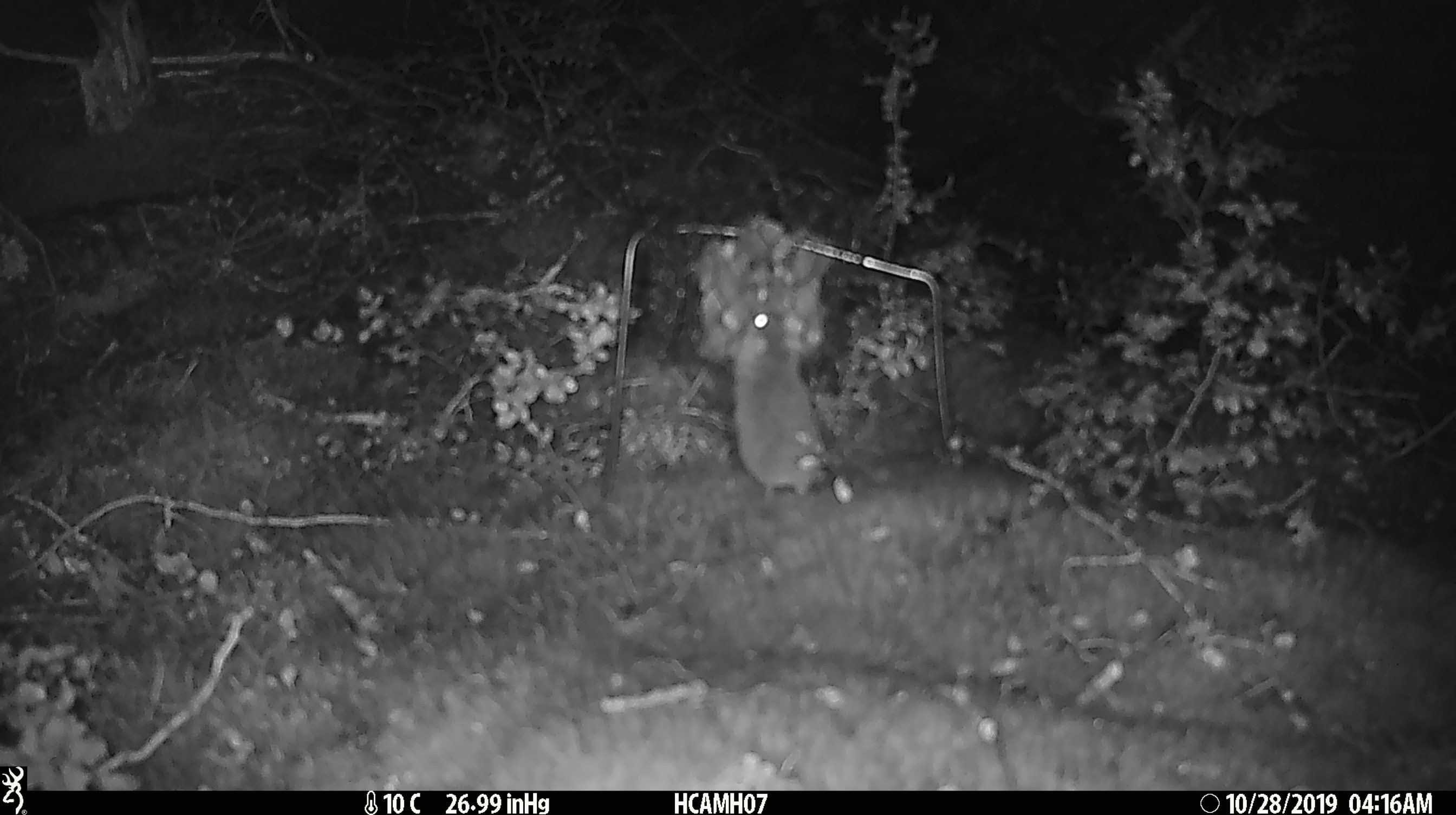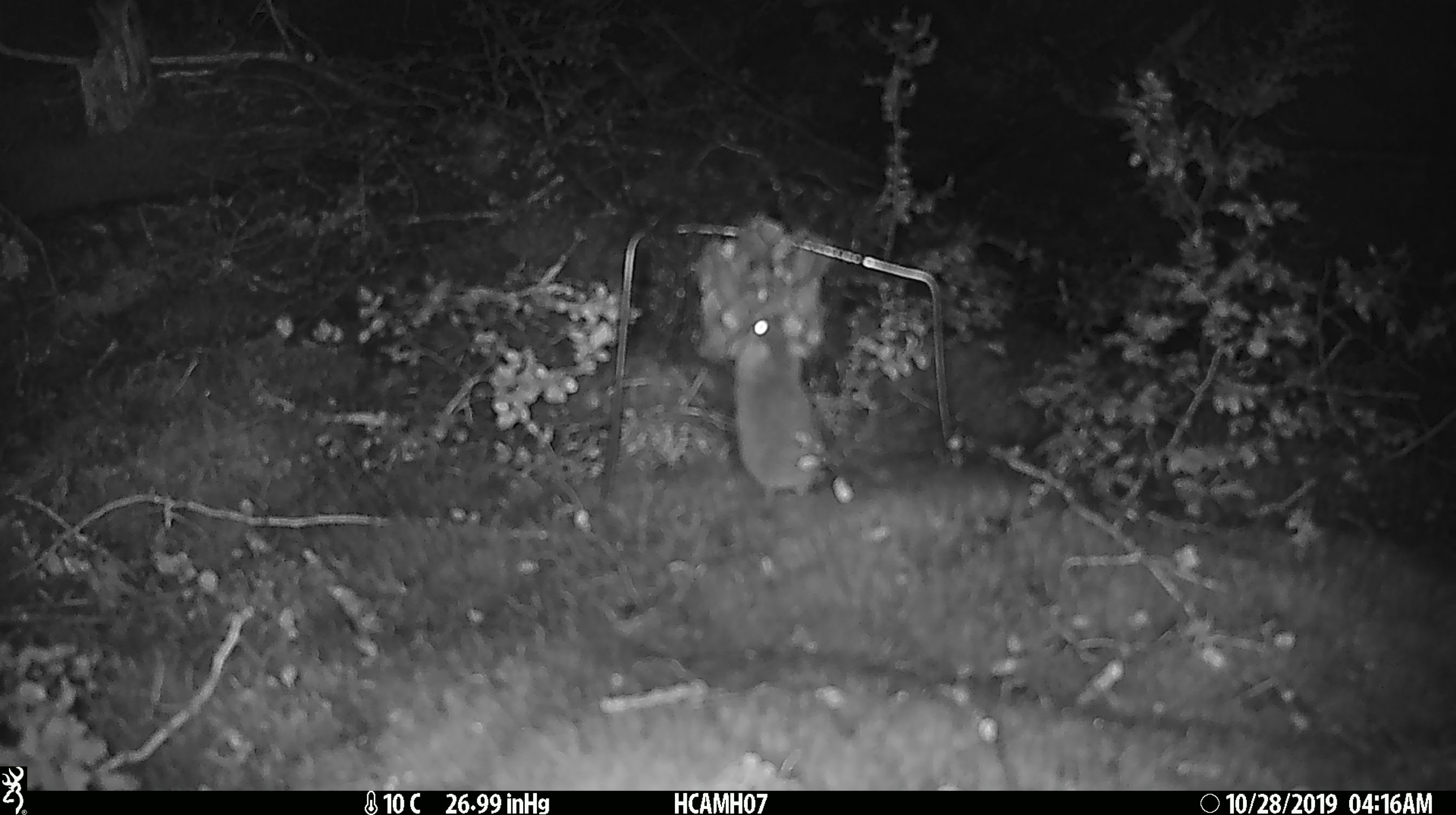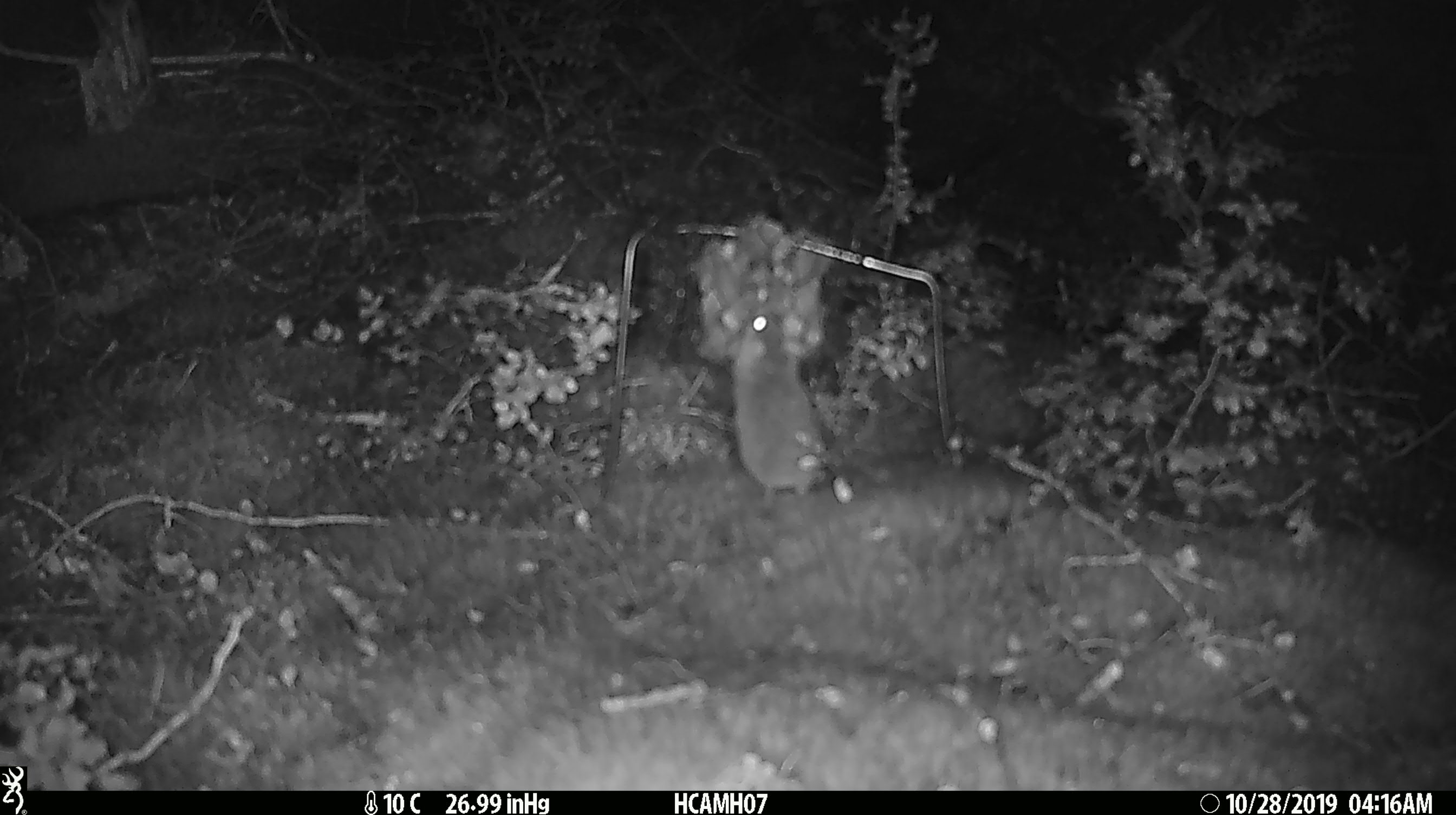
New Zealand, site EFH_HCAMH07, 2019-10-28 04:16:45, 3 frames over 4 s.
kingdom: Animalia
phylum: Chordata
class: Mammalia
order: Rodentia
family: Muridae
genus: Mus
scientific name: Mus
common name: mouse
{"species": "mouse (Mus)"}